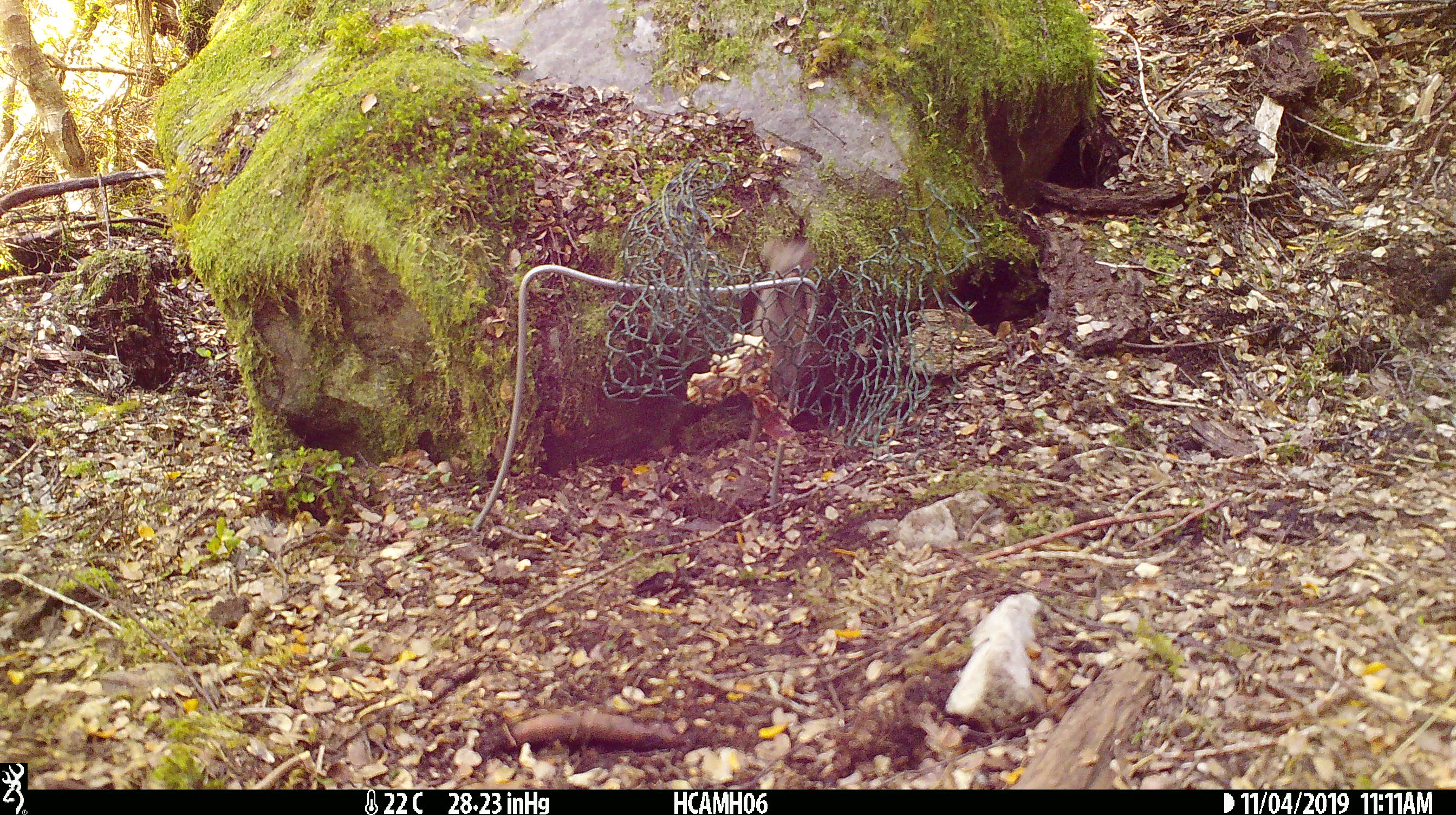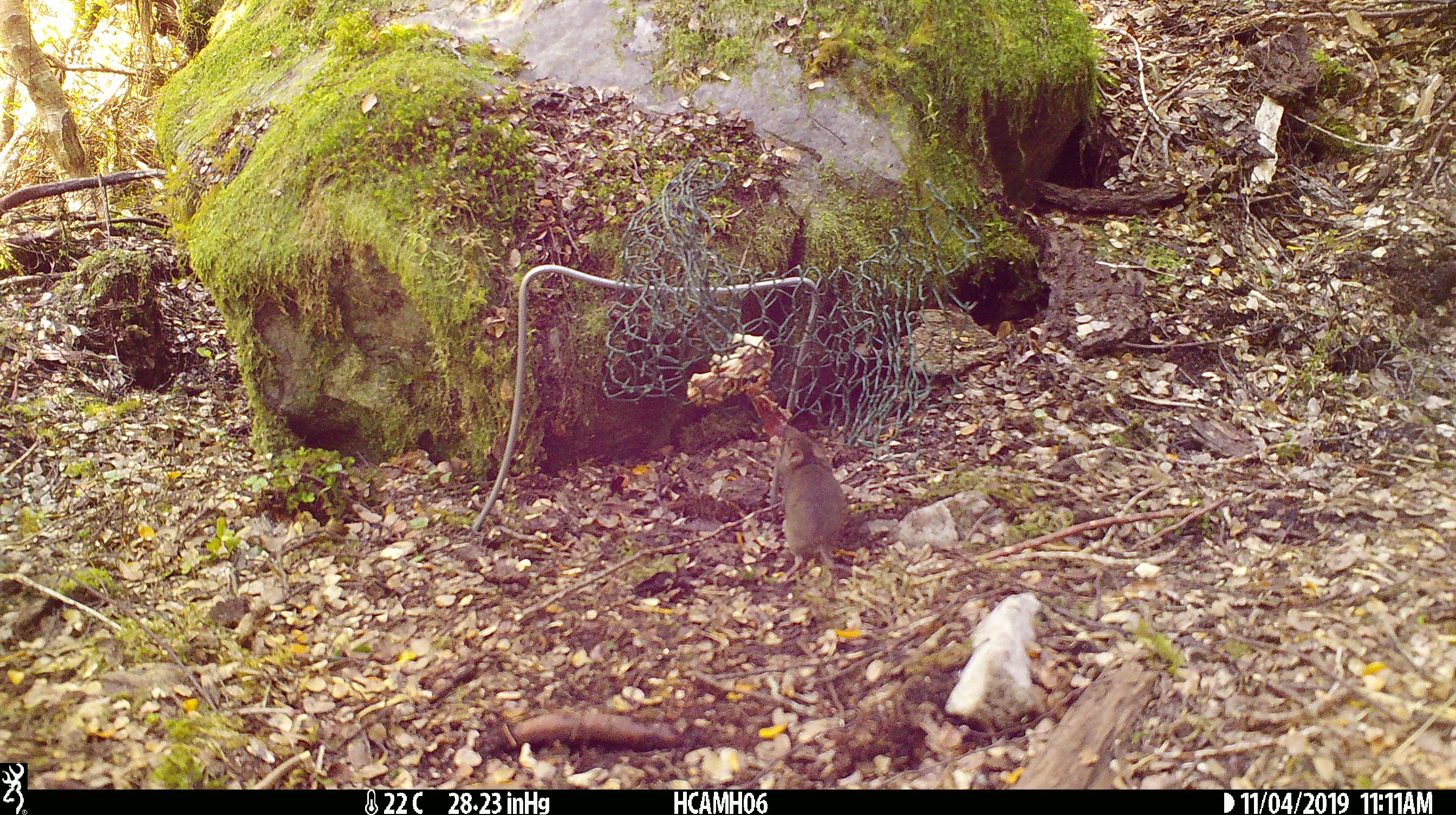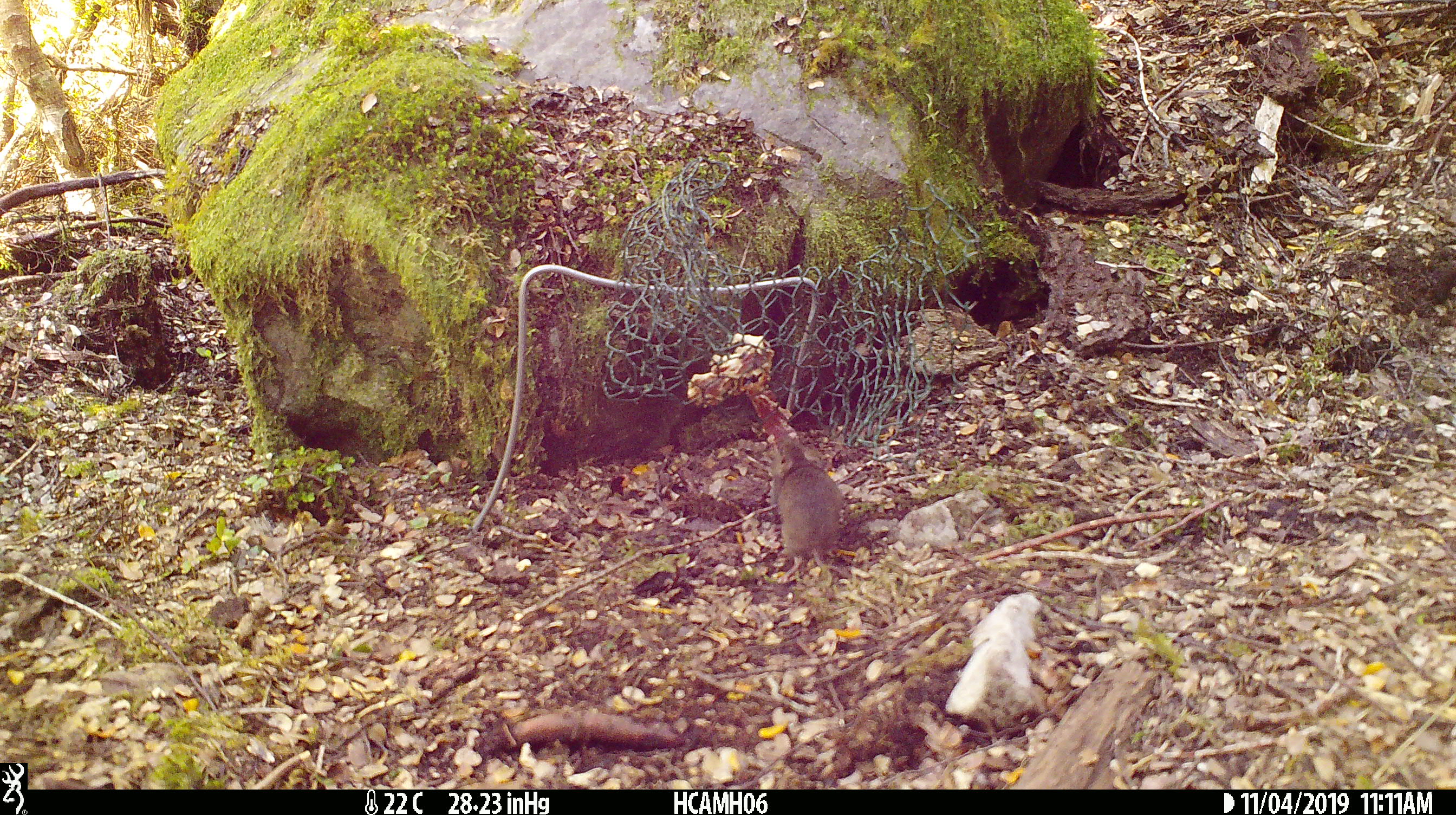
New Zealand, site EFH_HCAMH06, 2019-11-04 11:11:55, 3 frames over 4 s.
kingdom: Animalia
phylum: Chordata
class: Mammalia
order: Rodentia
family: Muridae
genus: Mus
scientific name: Mus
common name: mouse